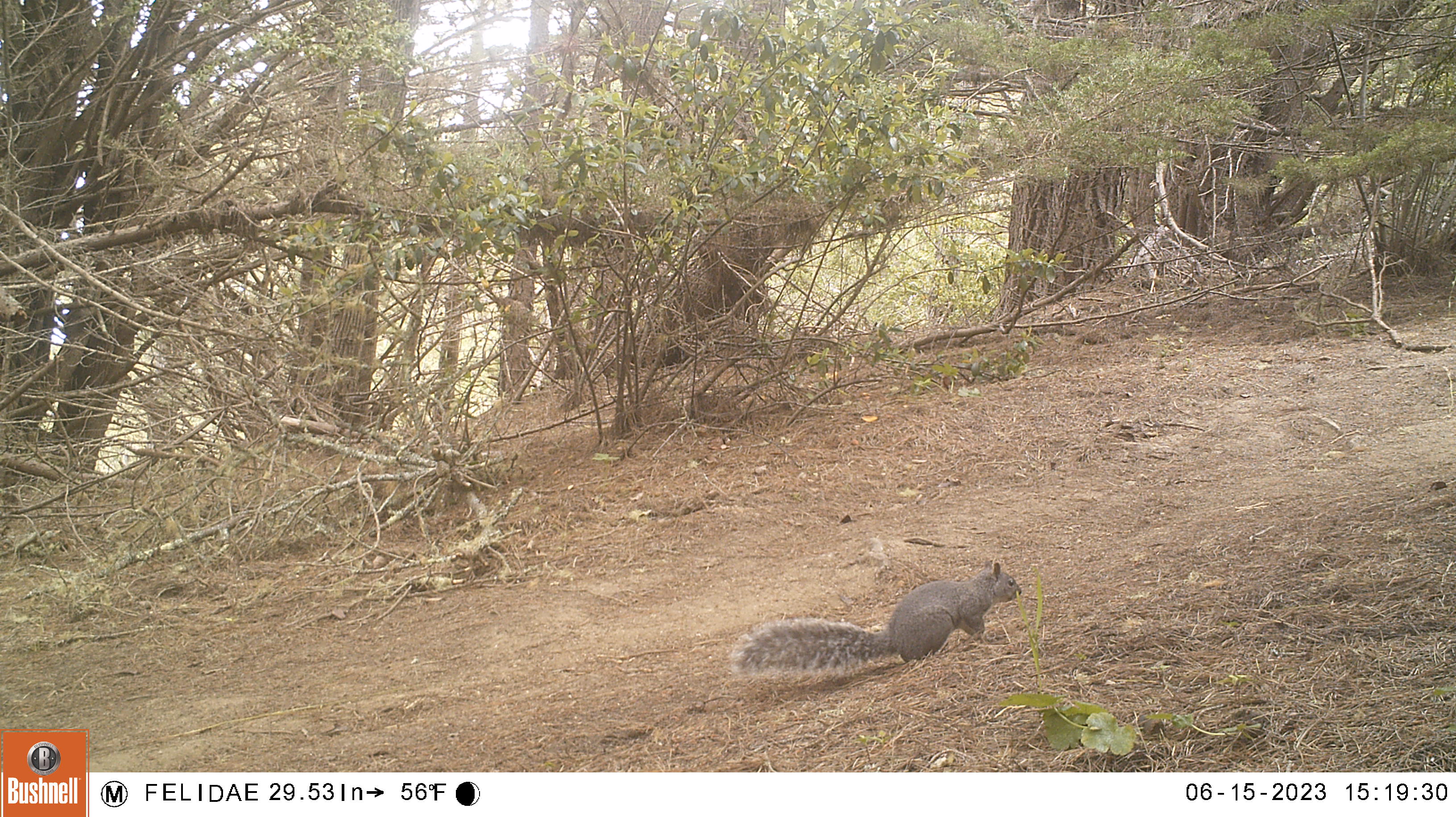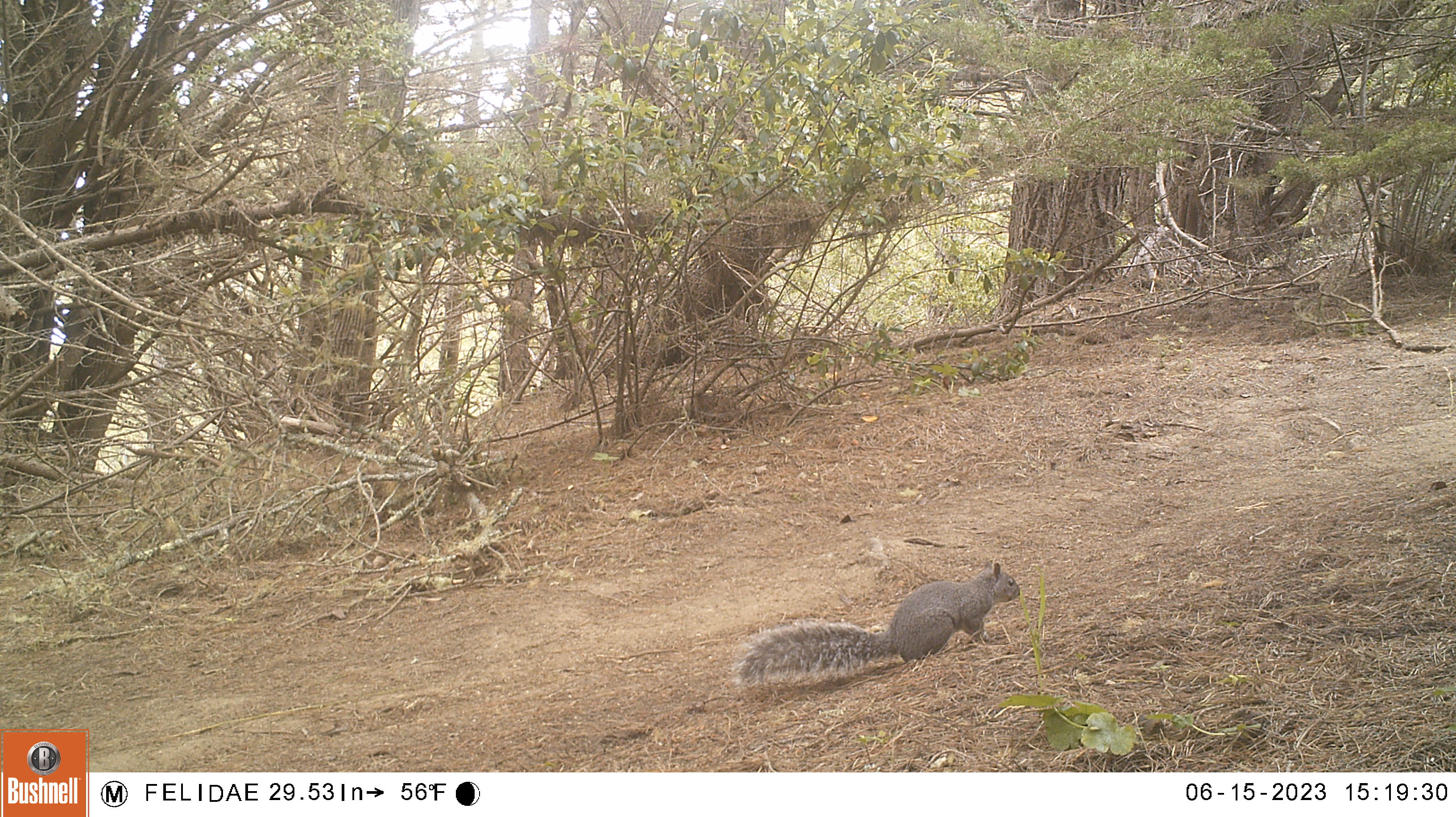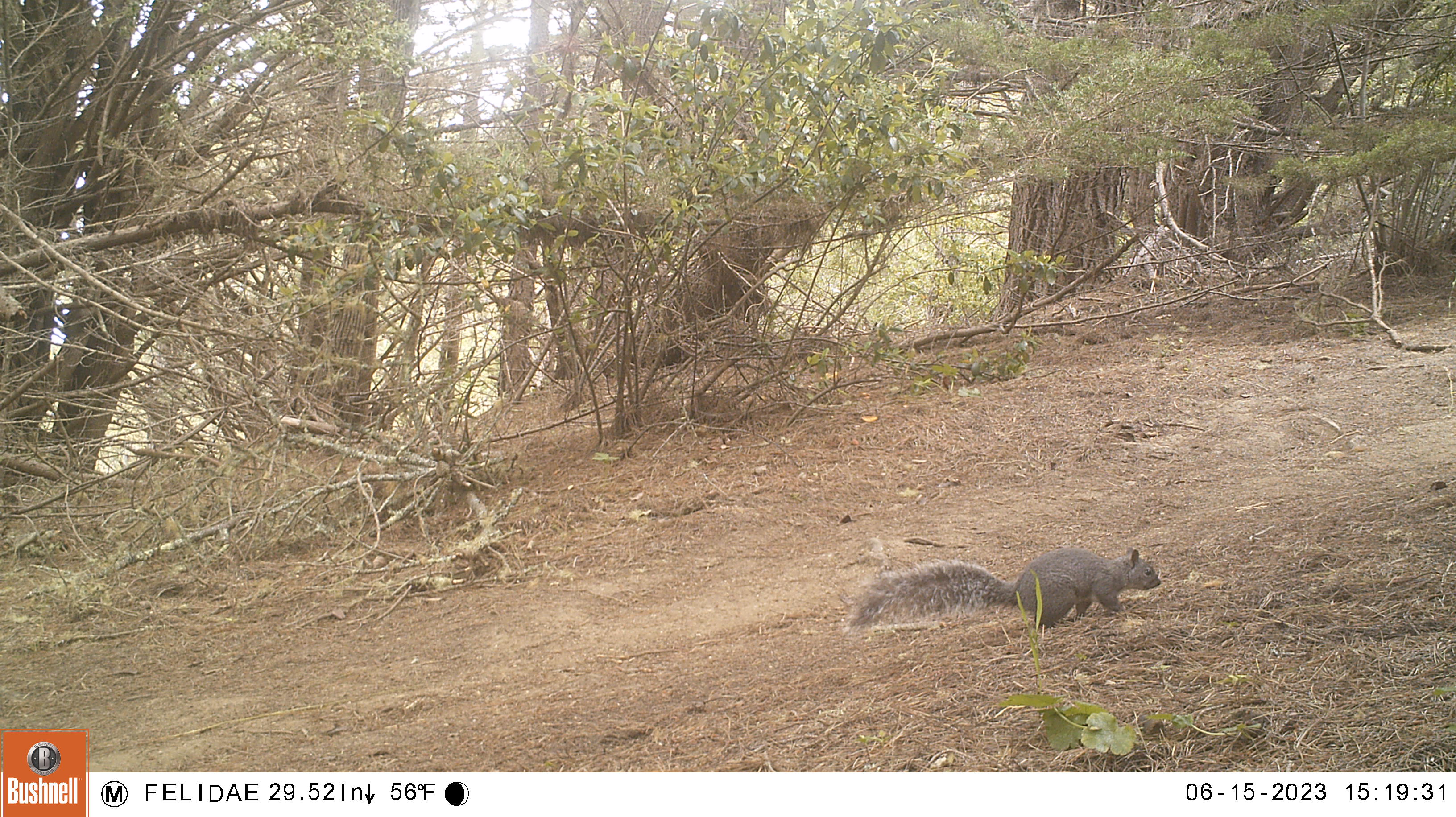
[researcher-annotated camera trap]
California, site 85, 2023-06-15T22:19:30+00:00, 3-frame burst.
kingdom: Animalia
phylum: Chordata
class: Mammalia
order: Rodentia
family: Sciuridae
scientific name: Sciuridae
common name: squirrel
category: unknown squirrel